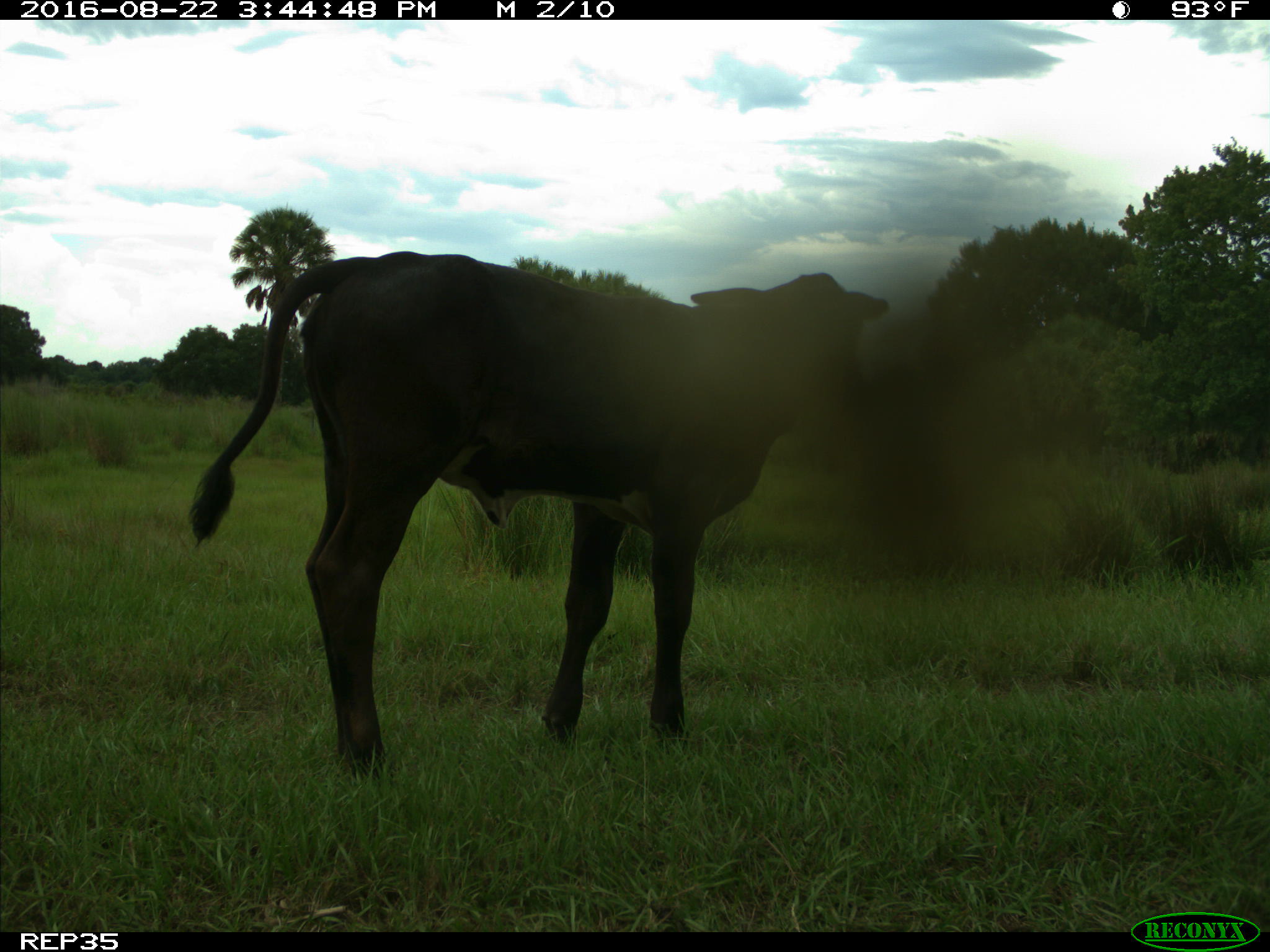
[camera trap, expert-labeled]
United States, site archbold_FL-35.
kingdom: Animalia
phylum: Chordata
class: Mammalia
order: Artiodactyla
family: Bovidae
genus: Bos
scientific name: Bos taurus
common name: domestic cow